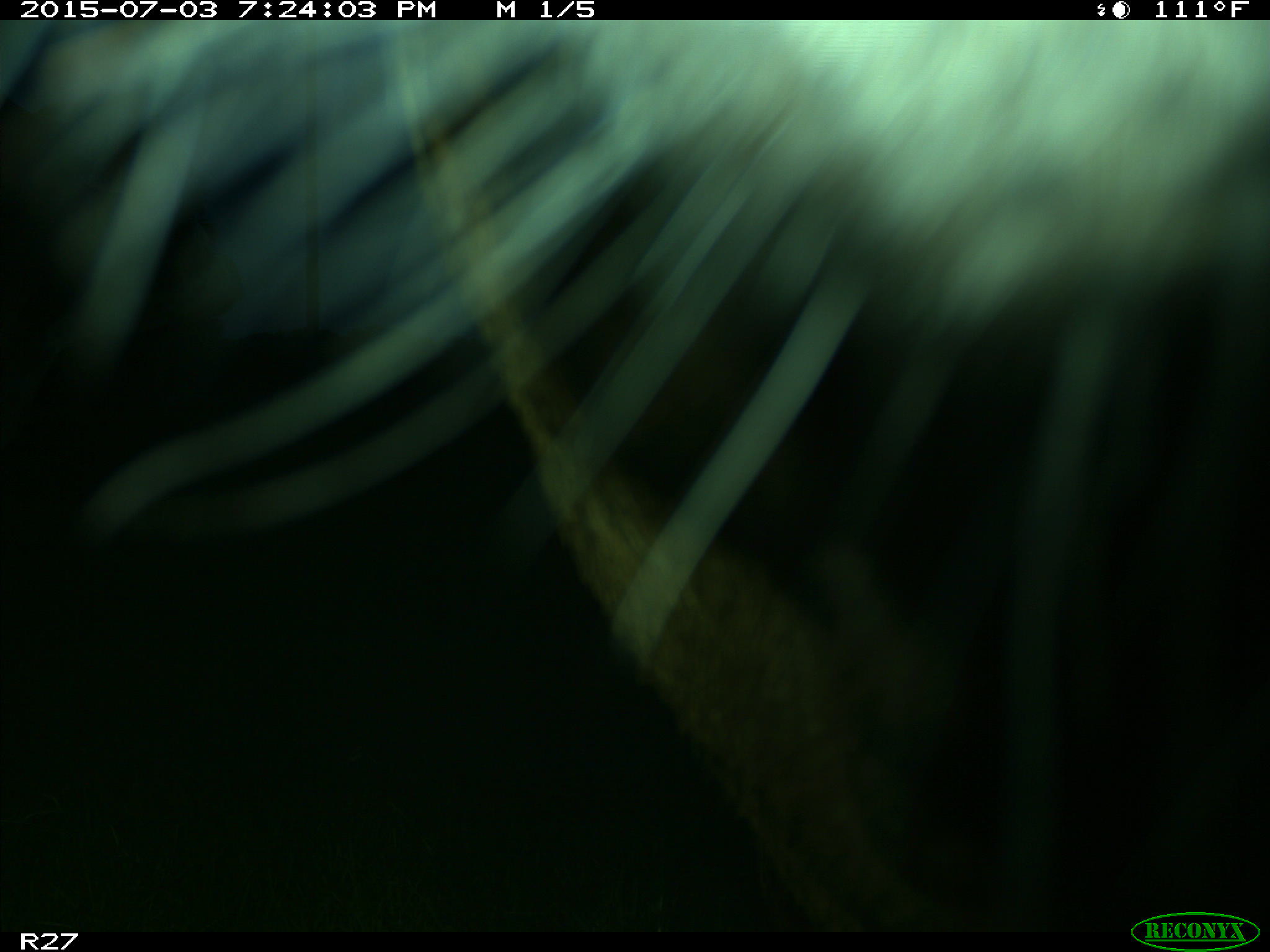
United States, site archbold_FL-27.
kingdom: Animalia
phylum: Chordata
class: Mammalia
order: Artiodactyla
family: Bovidae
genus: Bos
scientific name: Bos taurus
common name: domestic cow